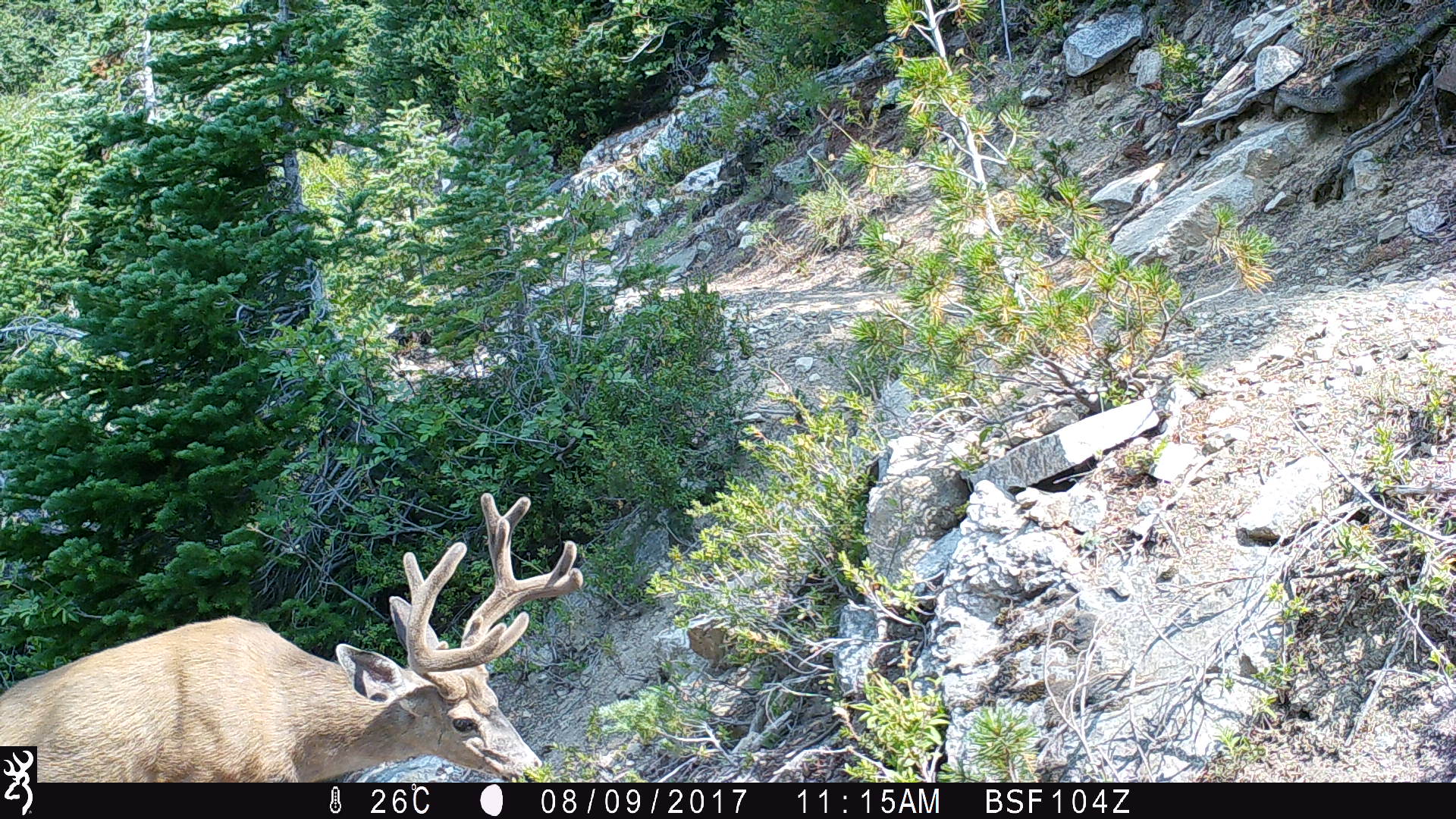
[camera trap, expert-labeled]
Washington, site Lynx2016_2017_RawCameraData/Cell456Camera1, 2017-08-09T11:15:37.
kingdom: Animalia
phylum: Chordata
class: Mammalia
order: Artiodactyla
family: Cervidae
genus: Odocoileus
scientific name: Odocoileus hemionus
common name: mule deer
Odocoileus hemionus (mule deer). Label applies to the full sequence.